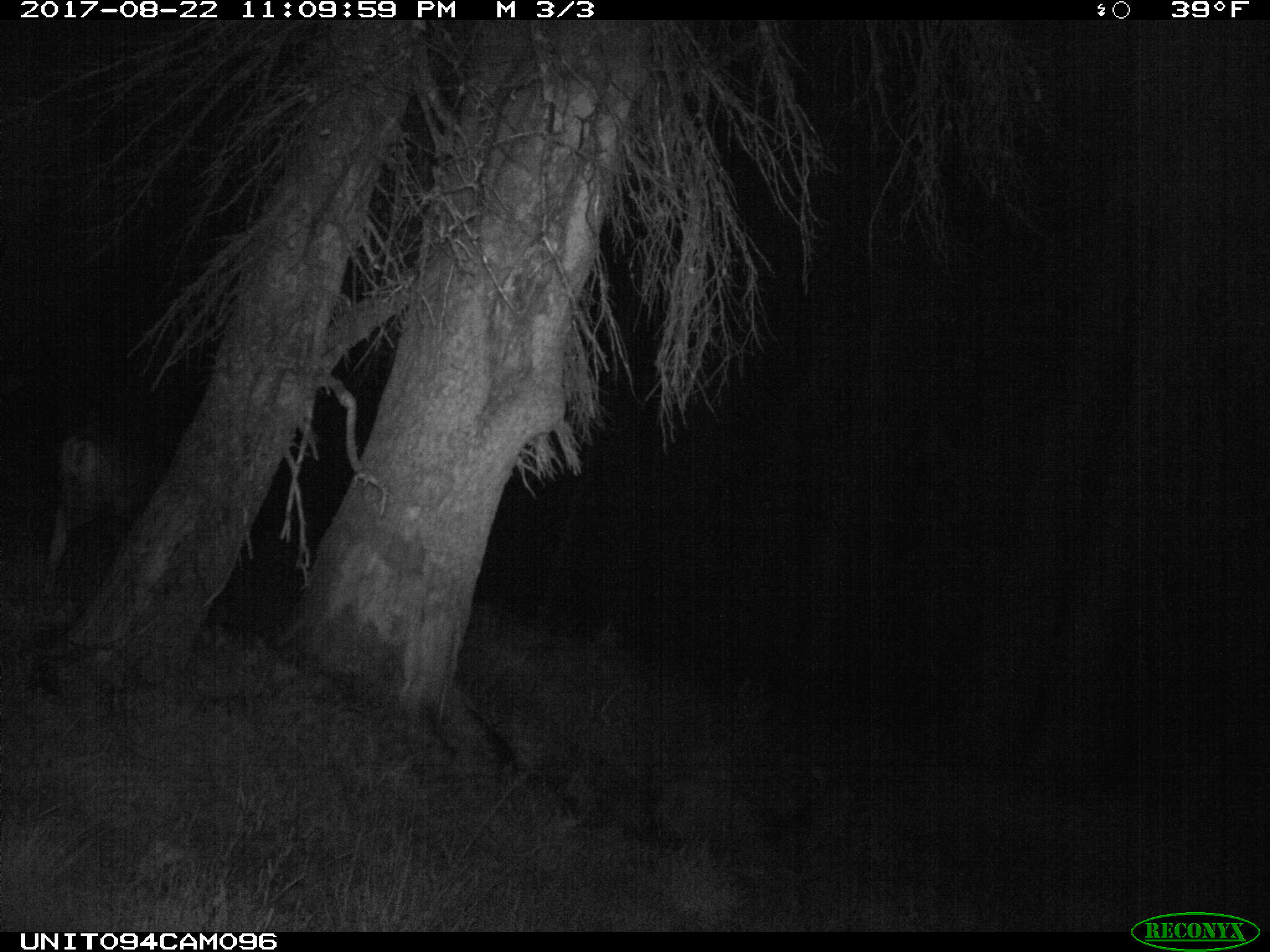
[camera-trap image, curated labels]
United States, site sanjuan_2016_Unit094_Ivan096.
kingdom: Animalia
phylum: Chordata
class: Mammalia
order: Artiodactyla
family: Cervidae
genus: Odocoileus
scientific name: Odocoileus hemionus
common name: mule deer